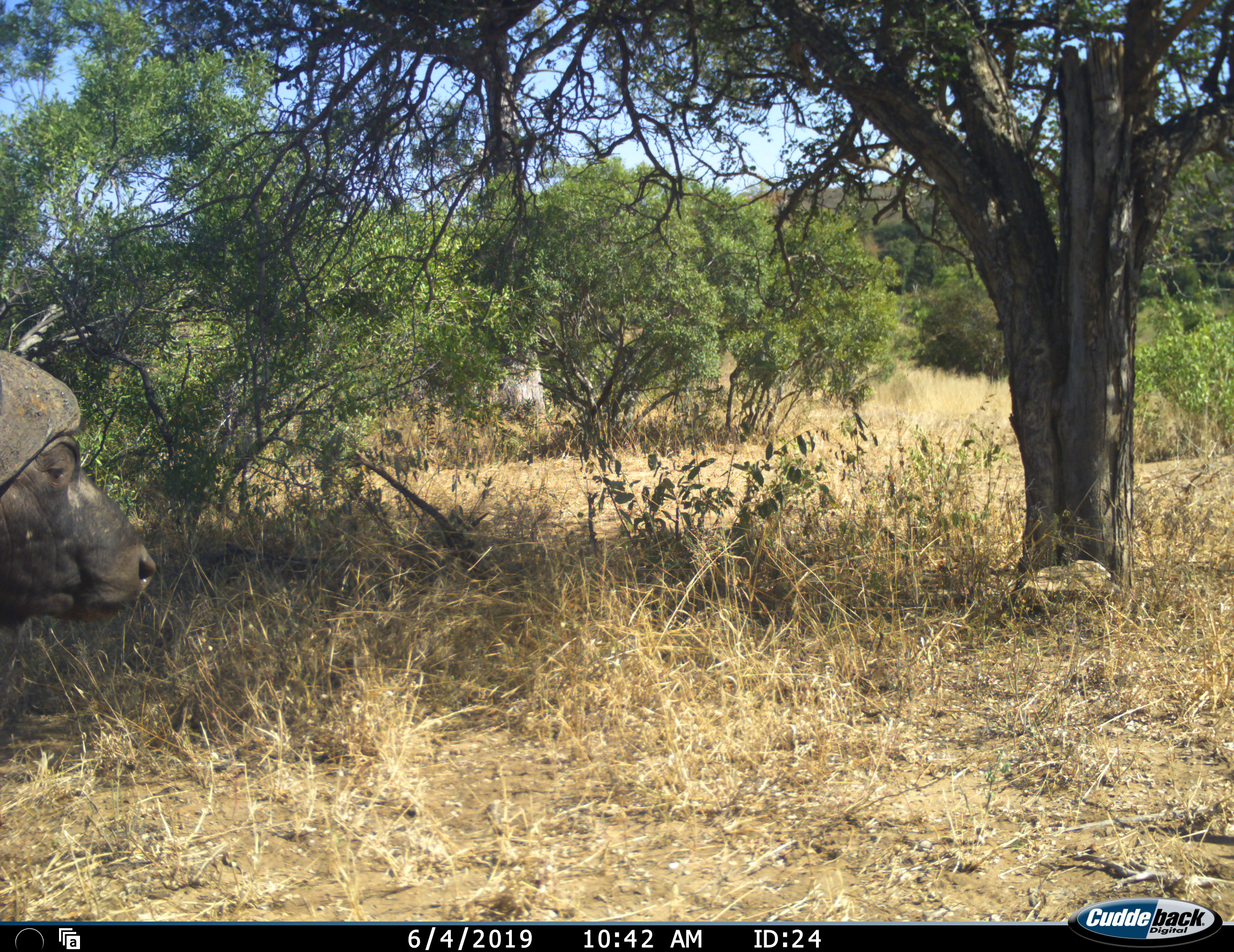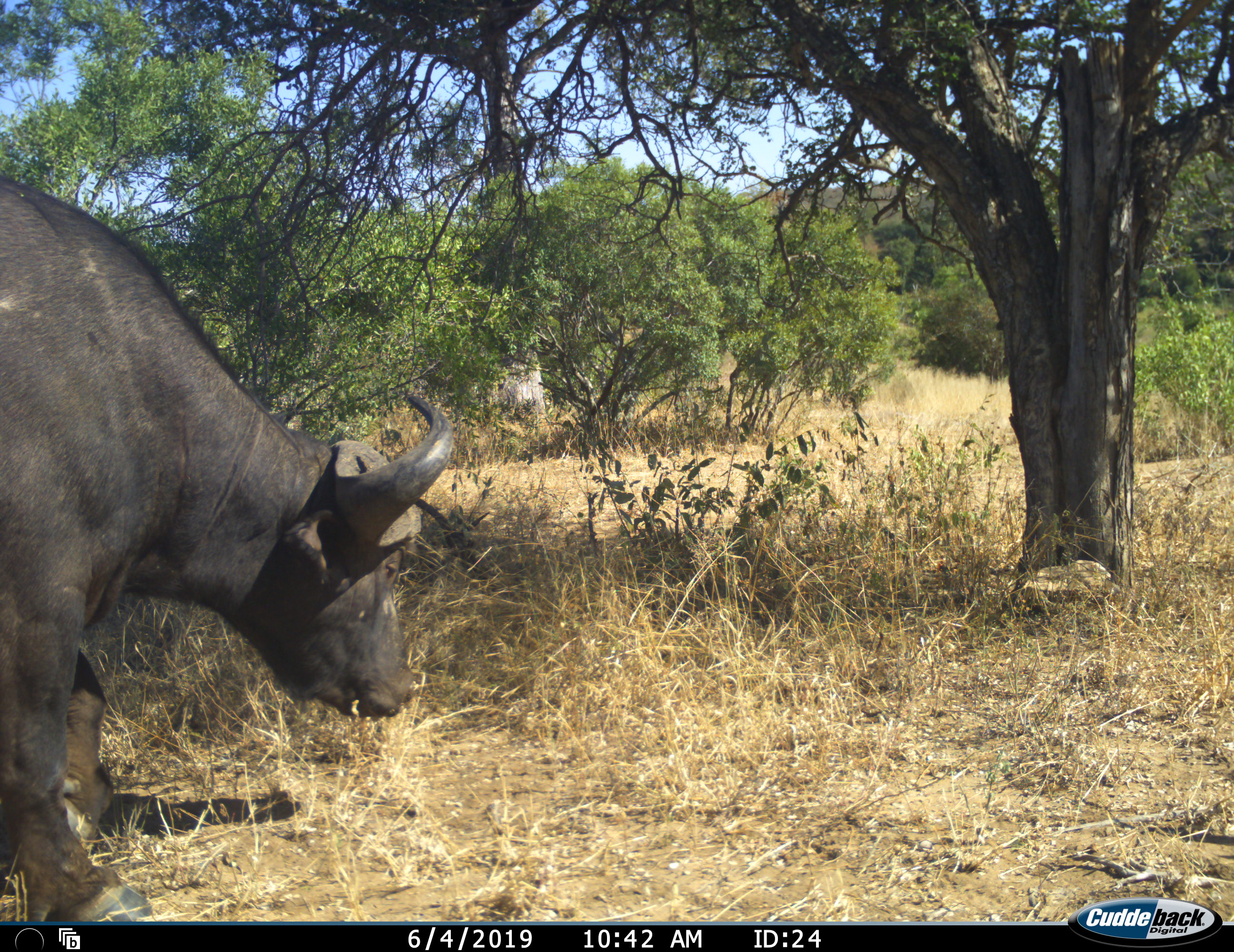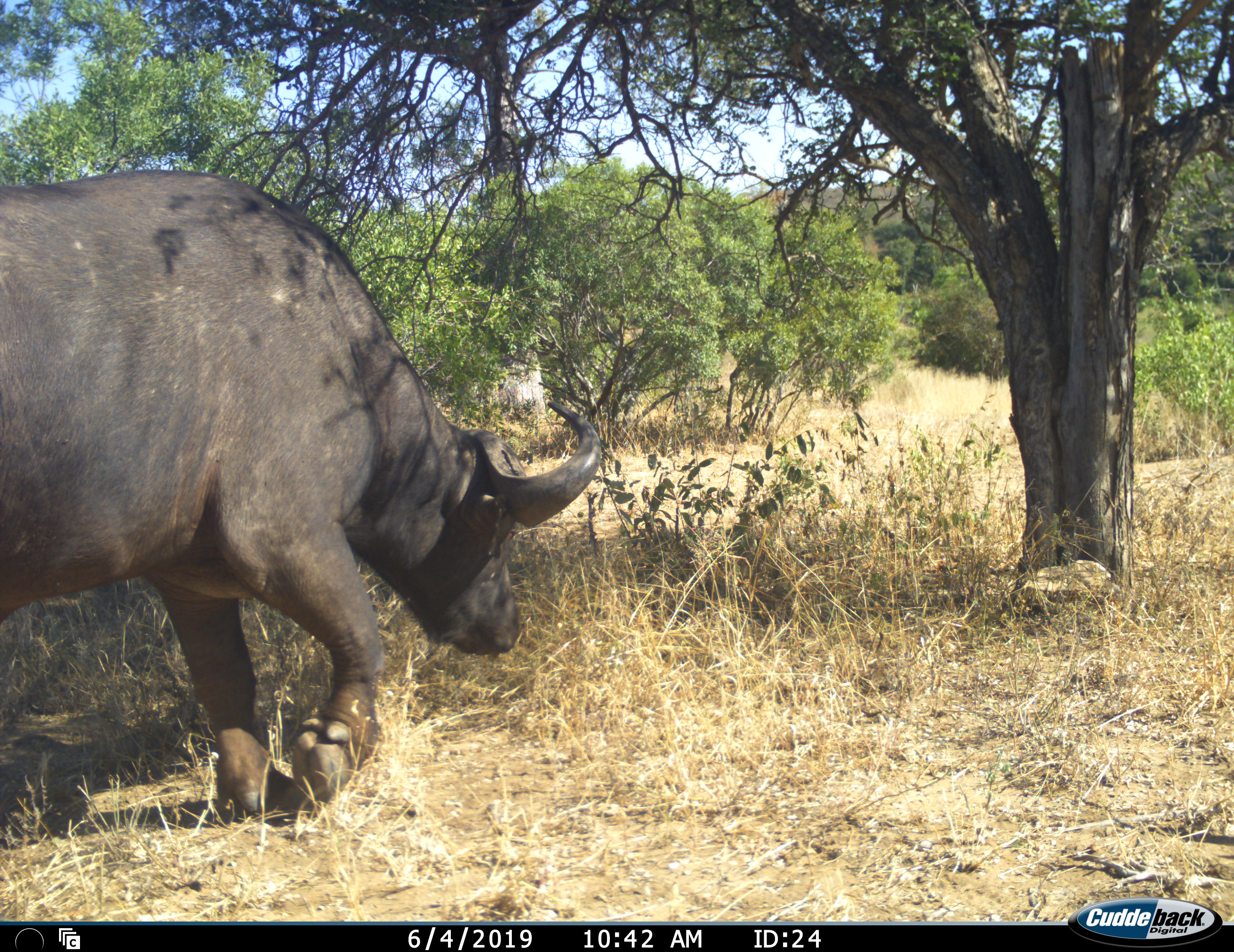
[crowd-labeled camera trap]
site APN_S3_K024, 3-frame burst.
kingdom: Animalia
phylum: Chordata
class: Mammalia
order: Artiodactyla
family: Bovidae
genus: Syncerus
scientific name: Syncerus caffer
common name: african buffalo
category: buffalo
Buffalo (african buffalo) (Syncerus caffer), count 1. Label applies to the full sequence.